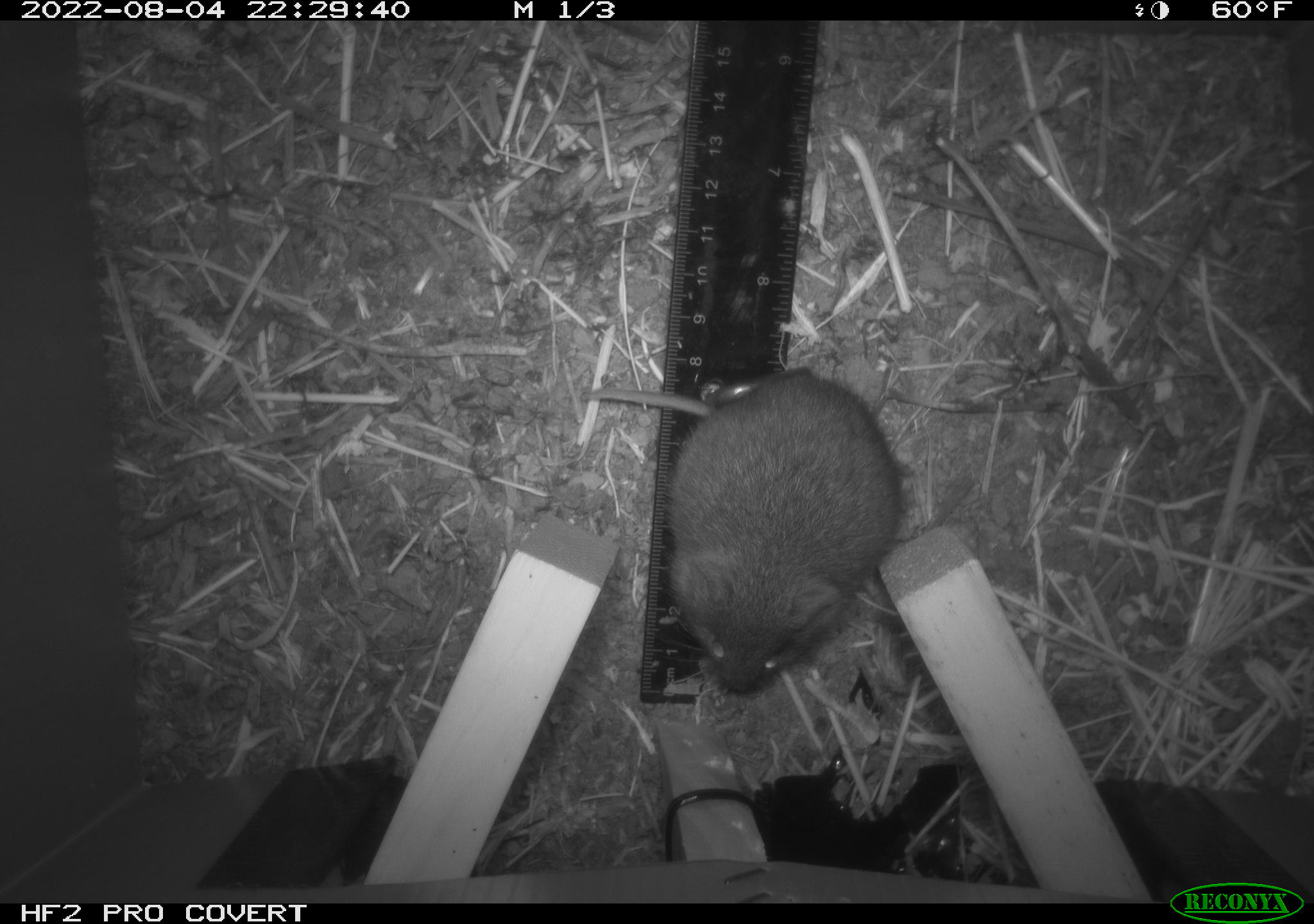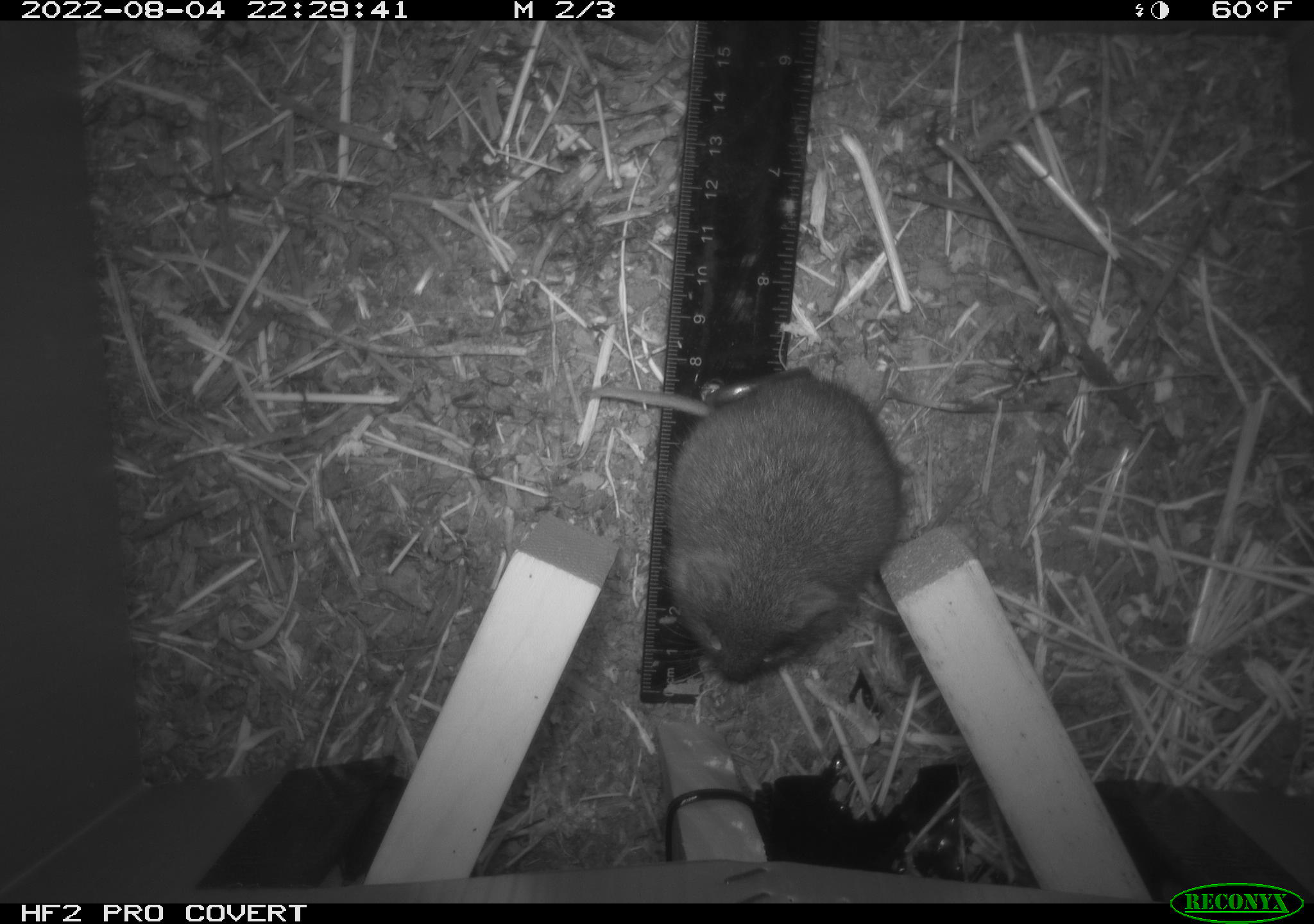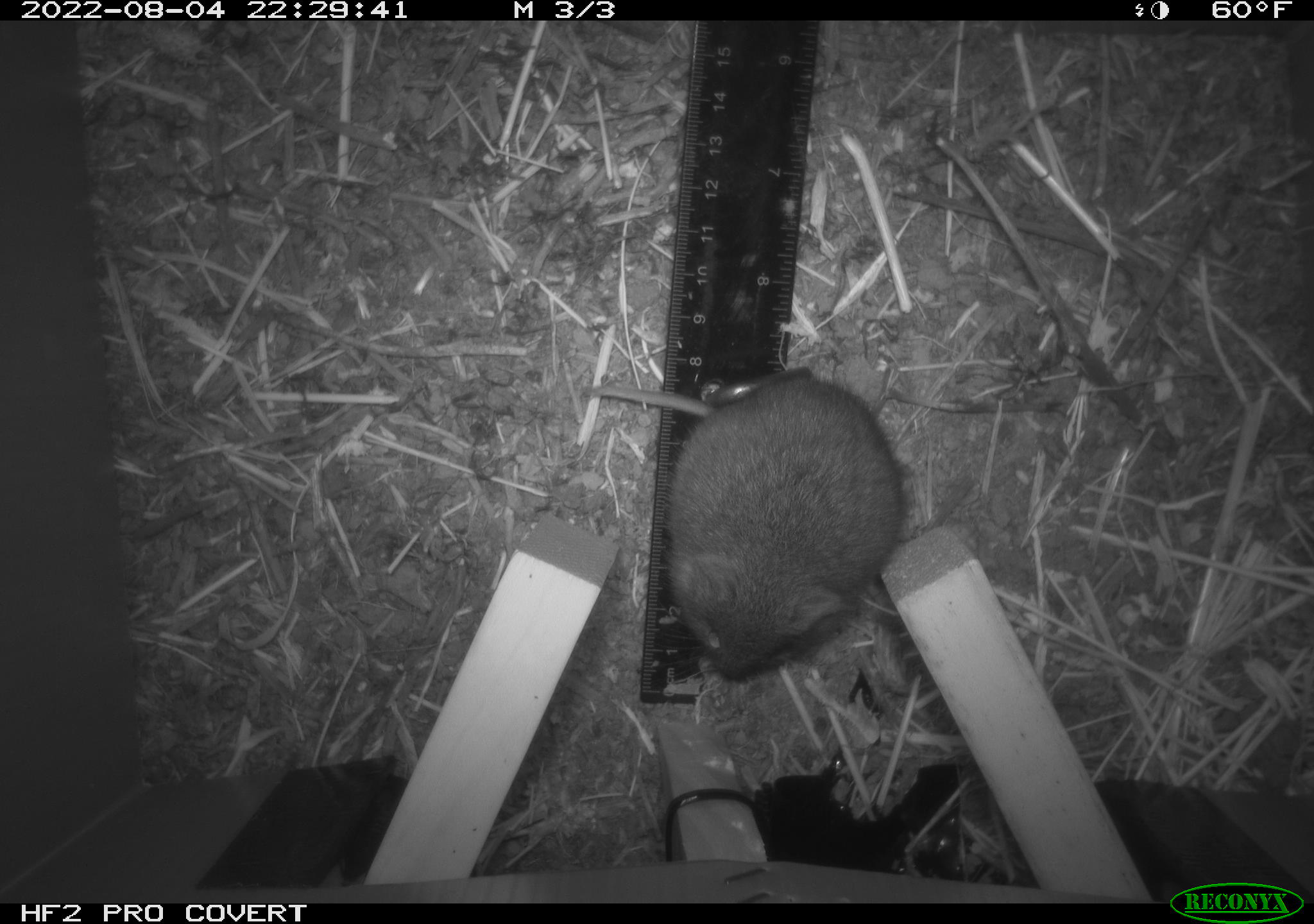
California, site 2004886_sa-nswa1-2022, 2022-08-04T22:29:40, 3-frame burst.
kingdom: Animalia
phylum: Chordata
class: Mammalia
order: Rodentia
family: Cricetidae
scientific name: Cricetidae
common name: hamsters, voles, lemmings, and allies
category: cricetidae family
Cricetidae family (hamsters, voles, lemmings, and allies) (Cricetidae).